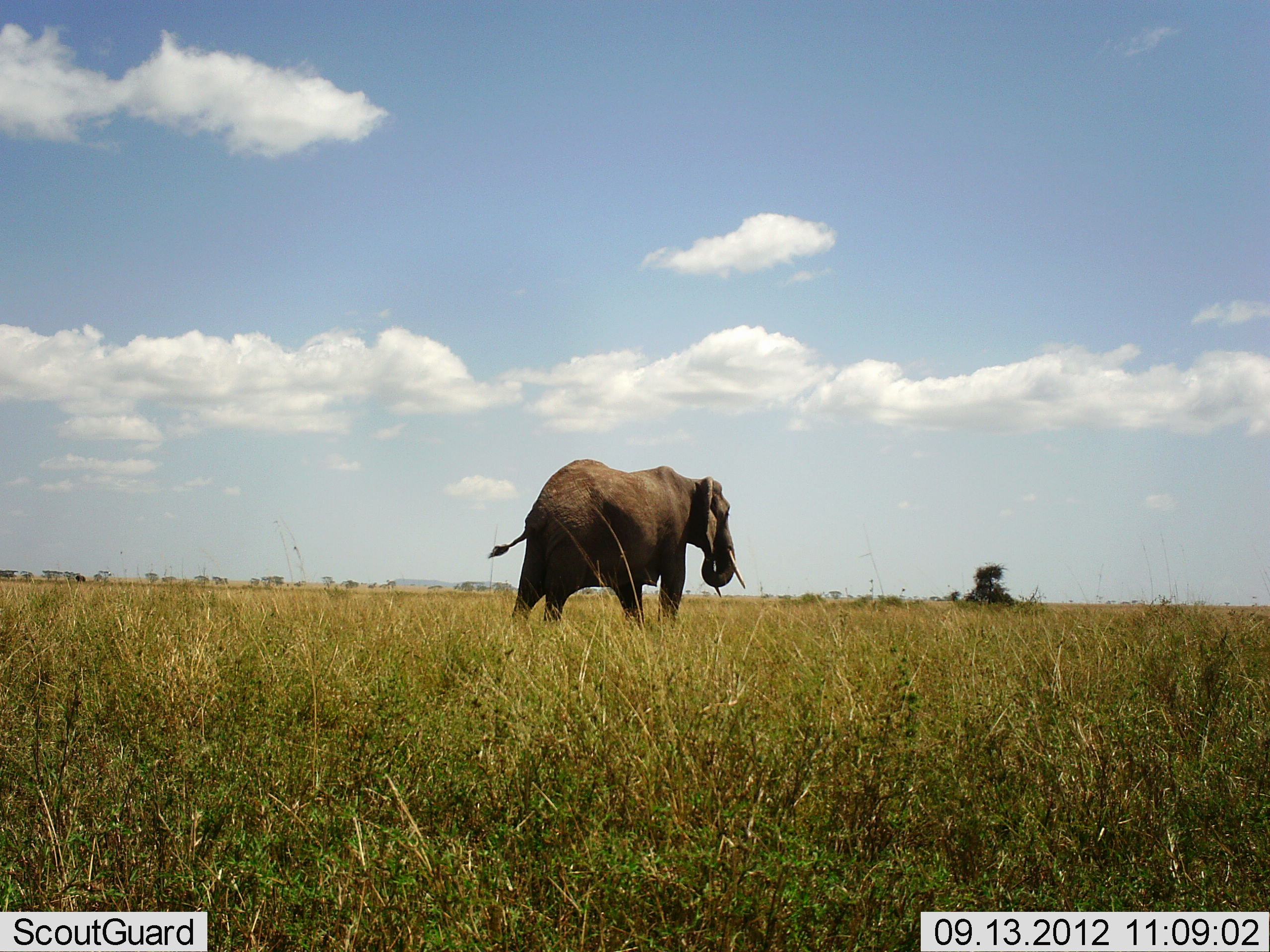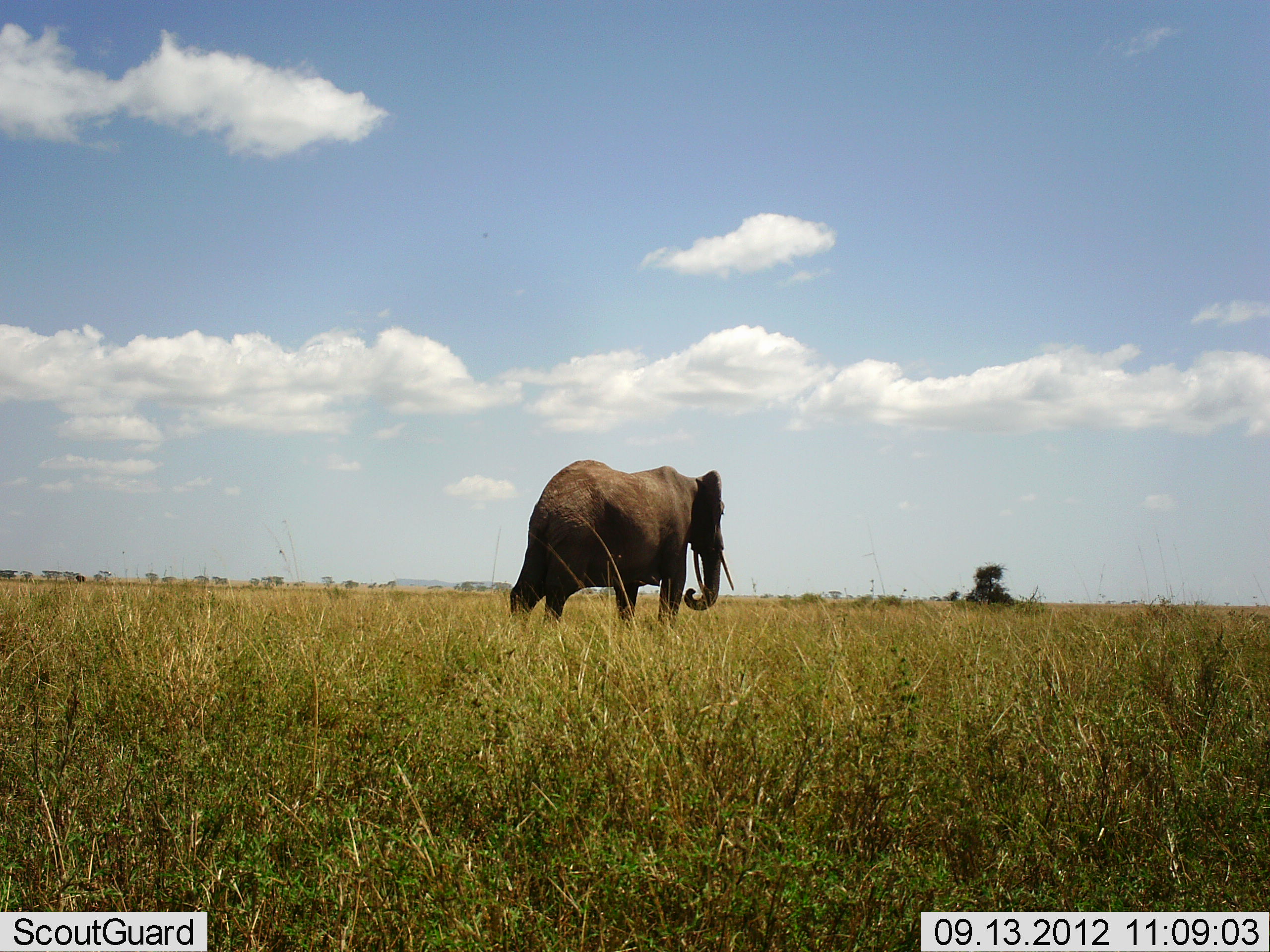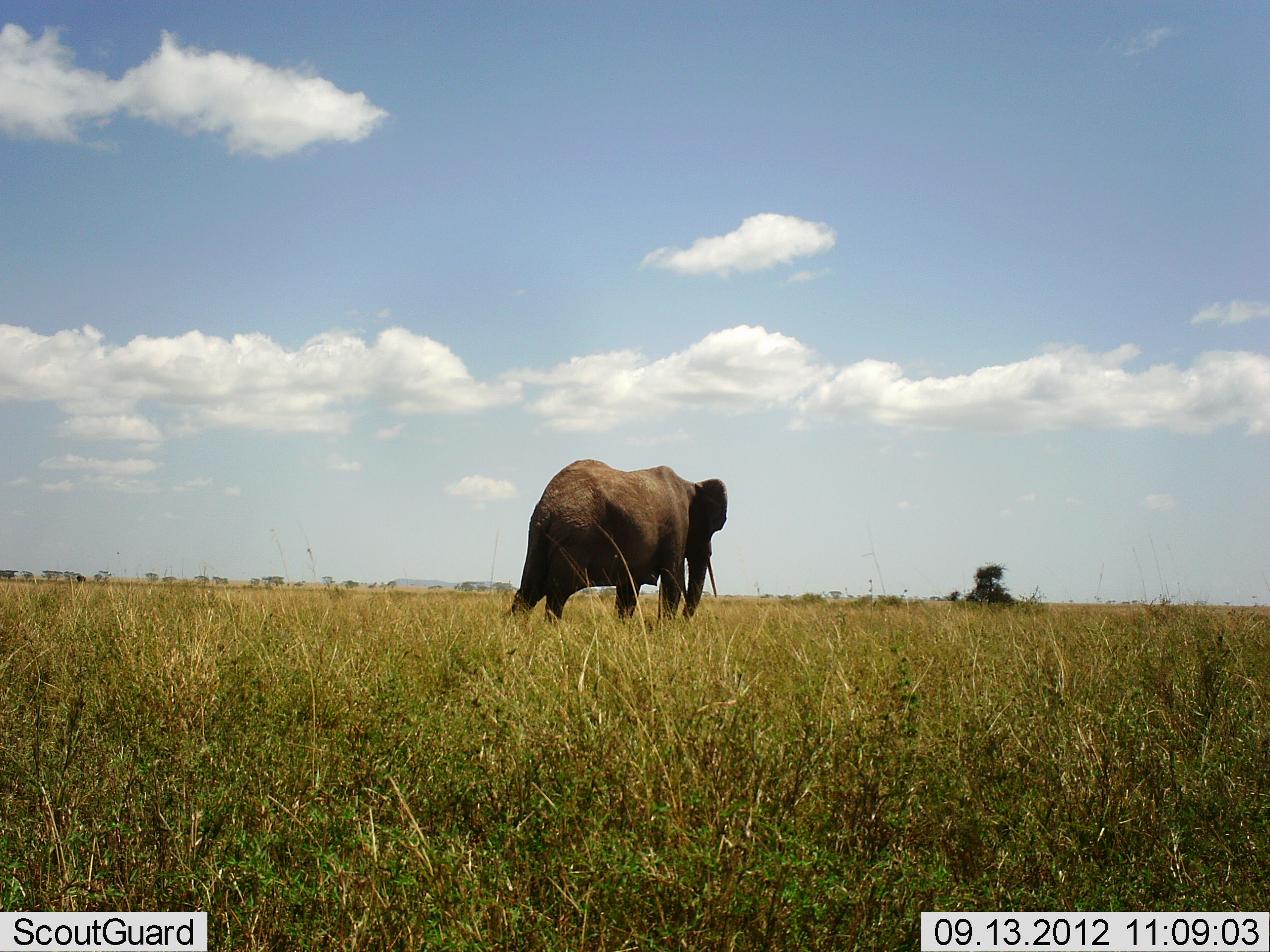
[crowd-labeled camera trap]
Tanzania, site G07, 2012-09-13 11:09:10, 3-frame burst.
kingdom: Animalia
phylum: Chordata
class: Mammalia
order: Proboscidea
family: Elephantidae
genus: Loxodonta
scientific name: Loxodonta africana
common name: african bush elephant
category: elephant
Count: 1.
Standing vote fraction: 70%.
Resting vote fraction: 0%.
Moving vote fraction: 20%.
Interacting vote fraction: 0%.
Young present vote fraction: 0%.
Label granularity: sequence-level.